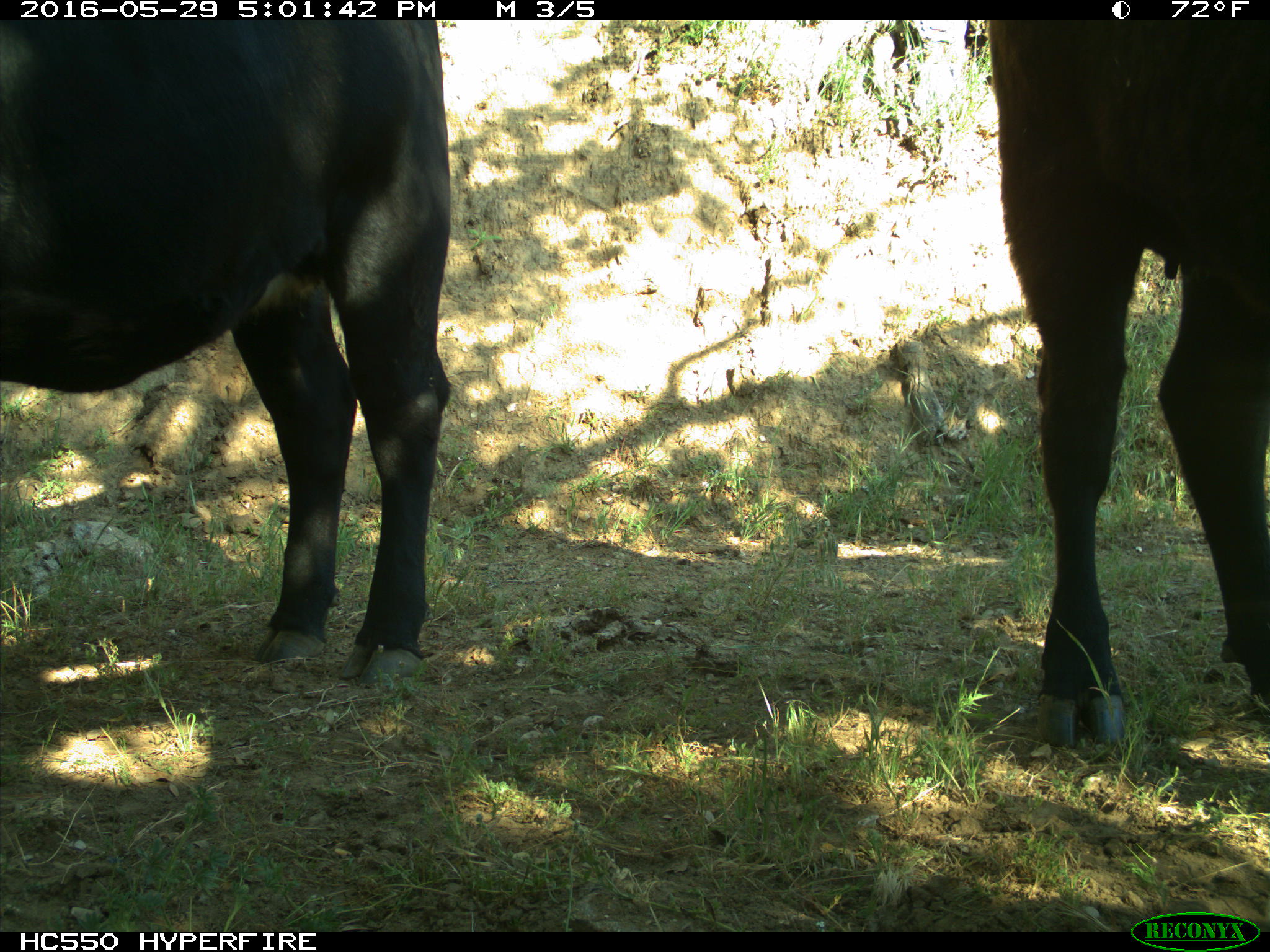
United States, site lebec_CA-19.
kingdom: Animalia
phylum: Chordata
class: Mammalia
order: Artiodactyla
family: Bovidae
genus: Bos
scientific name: Bos taurus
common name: domestic cow